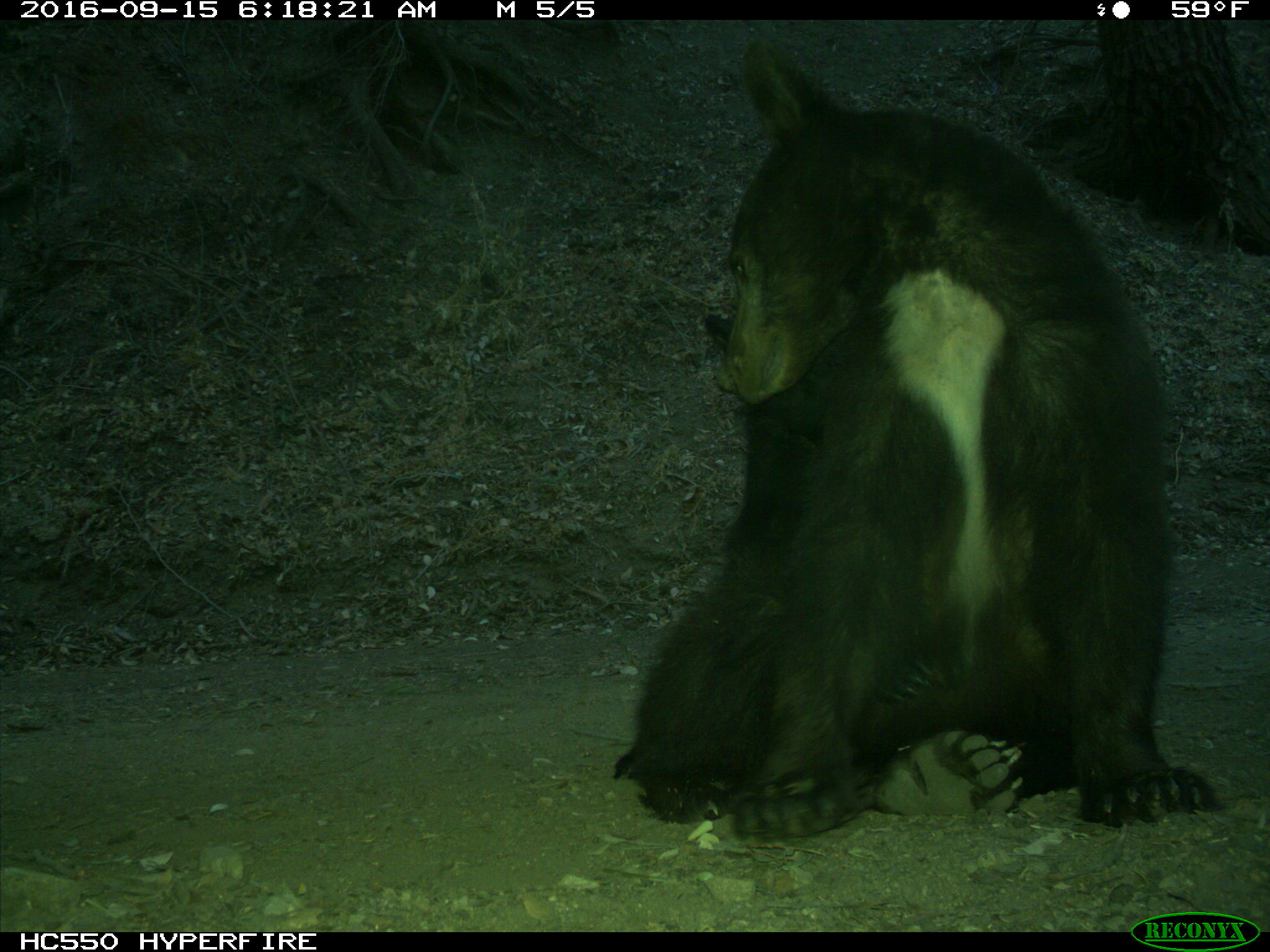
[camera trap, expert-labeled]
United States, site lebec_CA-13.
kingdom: Animalia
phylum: Chordata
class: Mammalia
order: Carnivora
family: Ursidae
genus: Ursus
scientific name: Ursus americanus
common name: american black bear